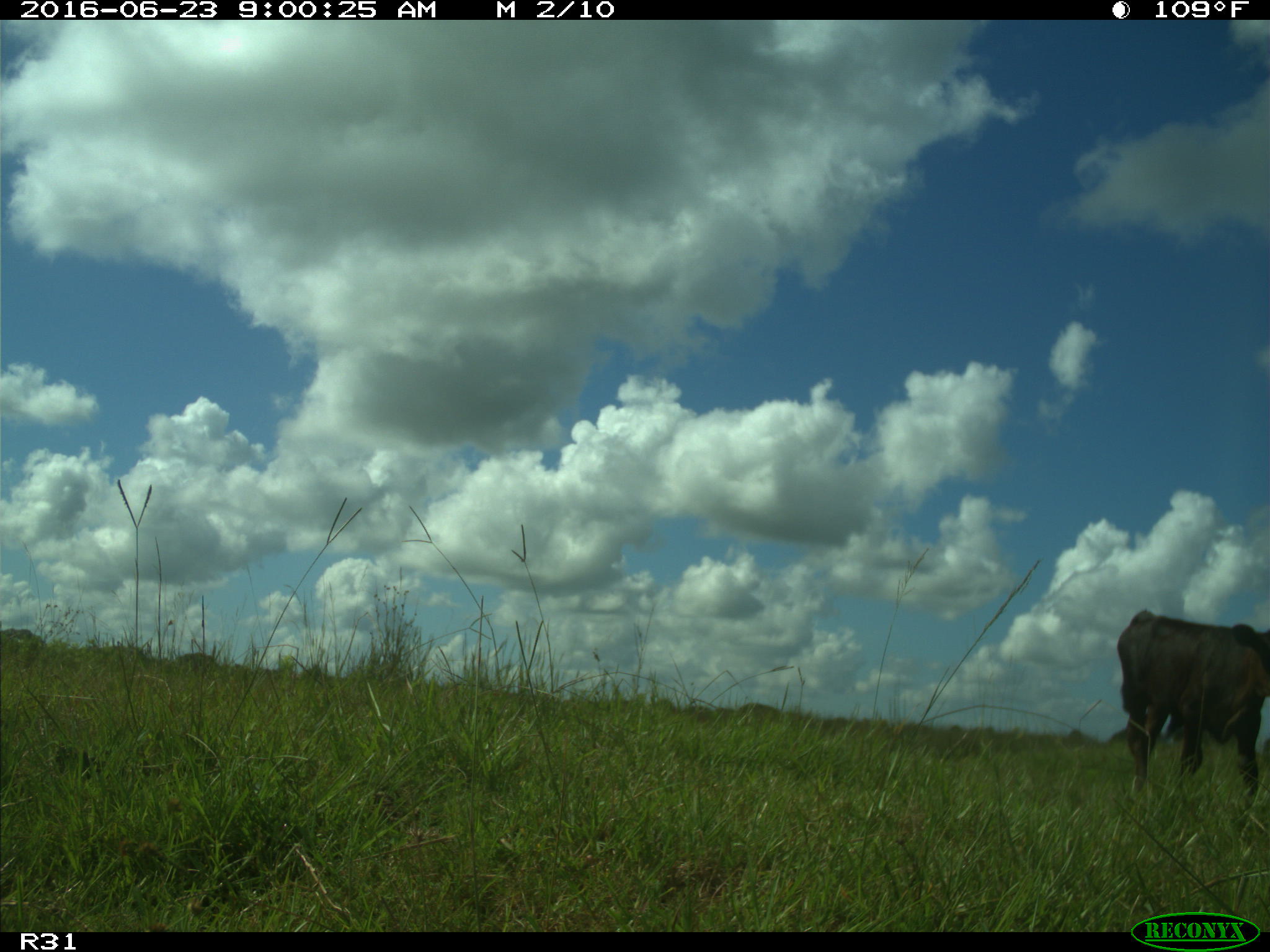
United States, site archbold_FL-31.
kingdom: Animalia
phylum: Chordata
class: Mammalia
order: Artiodactyla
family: Bovidae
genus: Bos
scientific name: Bos taurus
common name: domestic cow